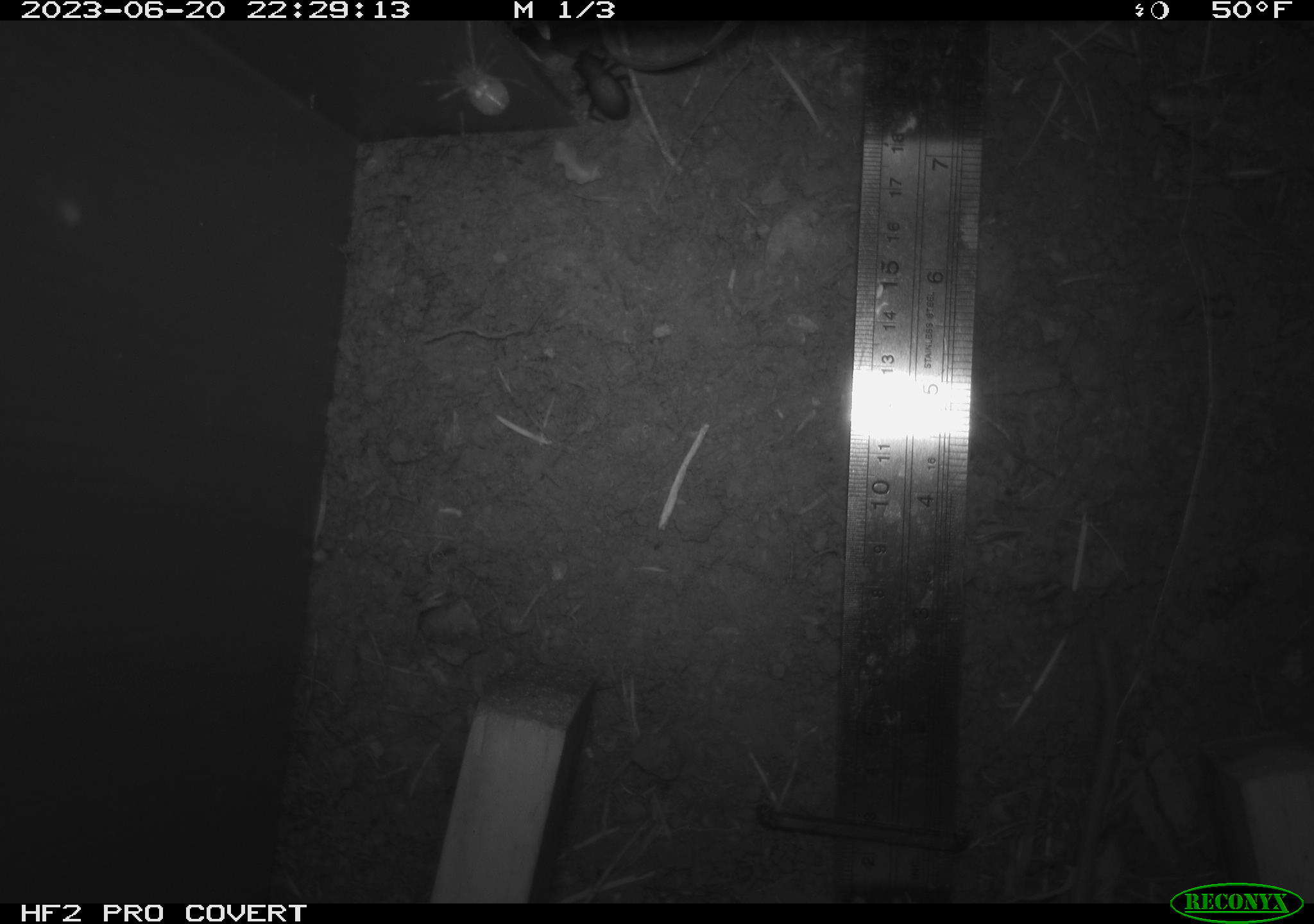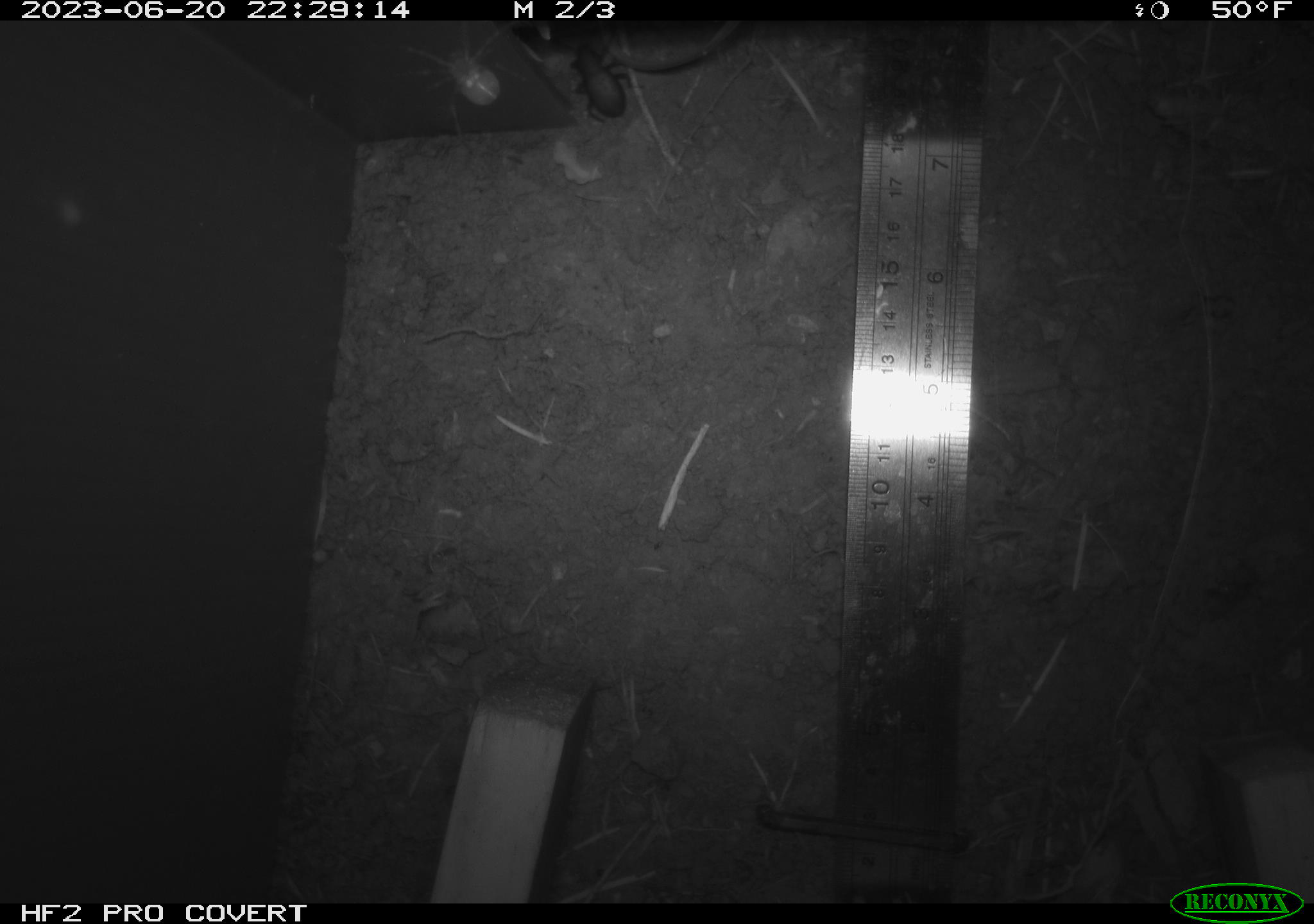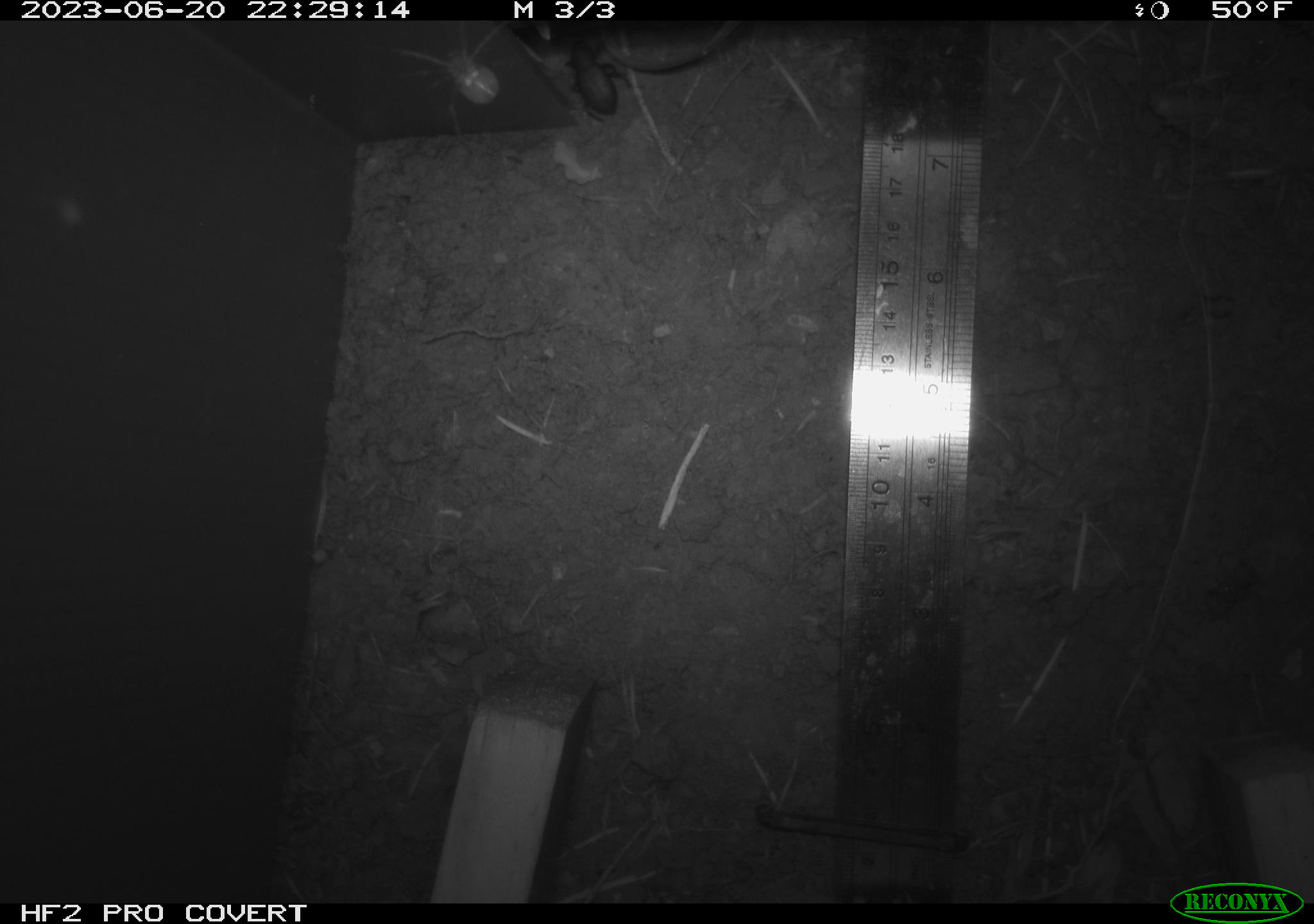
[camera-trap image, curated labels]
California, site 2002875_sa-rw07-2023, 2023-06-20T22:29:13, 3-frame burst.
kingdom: Animalia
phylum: Arthropoda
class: Insecta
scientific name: Insecta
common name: insect